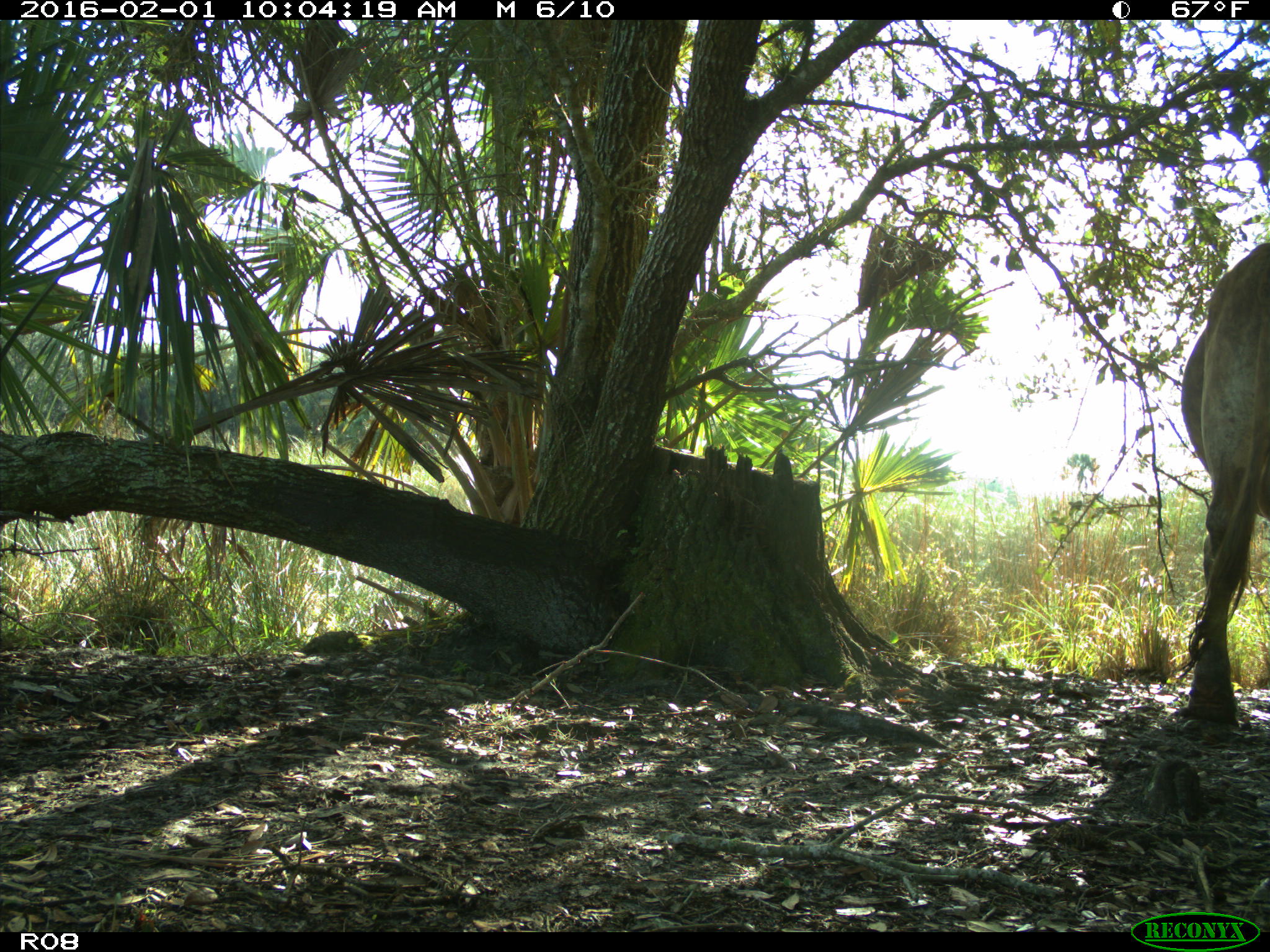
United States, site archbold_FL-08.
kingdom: Animalia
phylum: Chordata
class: Mammalia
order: Artiodactyla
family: Bovidae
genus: Bos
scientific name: Bos taurus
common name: domestic cow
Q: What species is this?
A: Bos taurus (domestic cow).